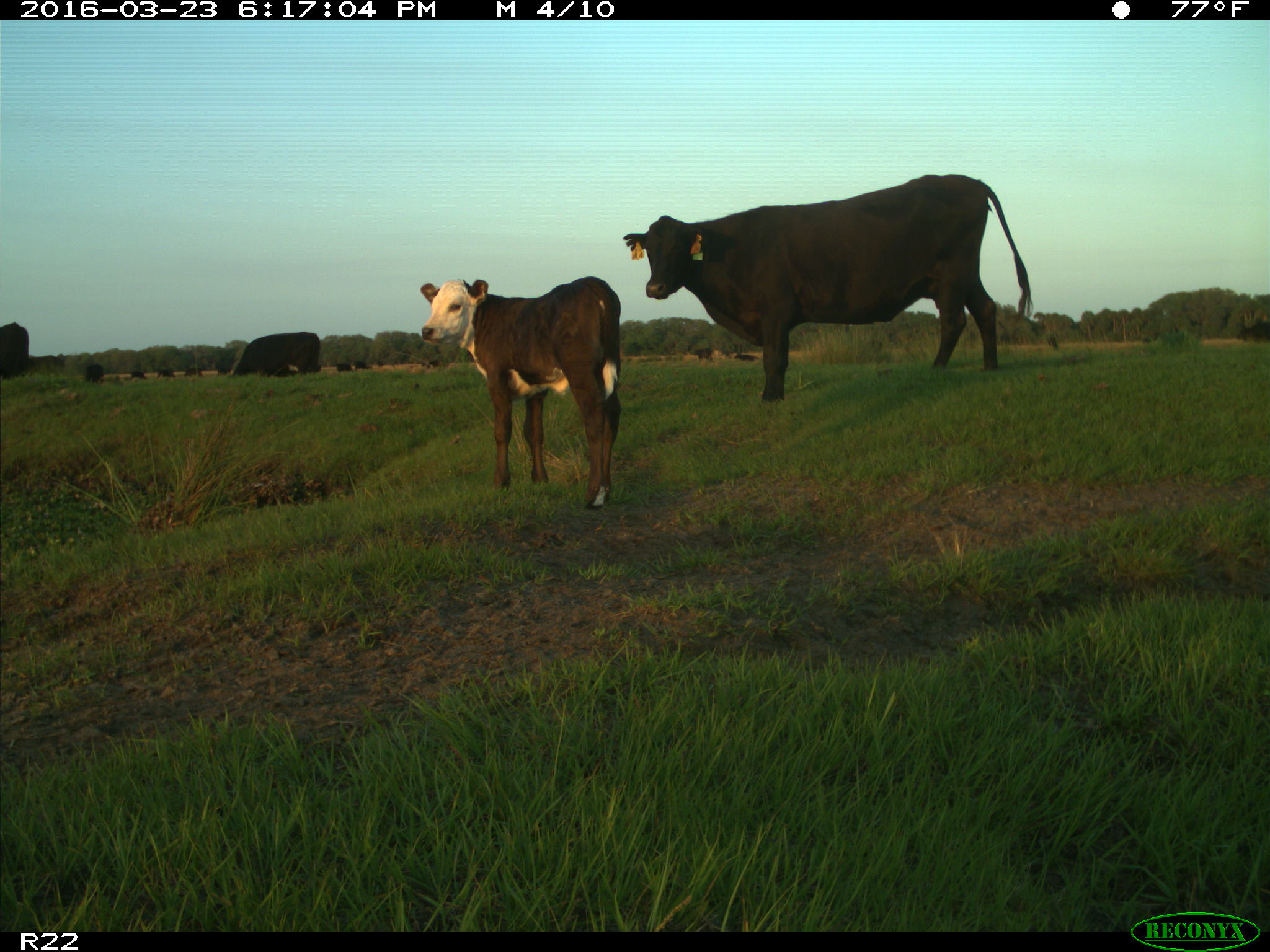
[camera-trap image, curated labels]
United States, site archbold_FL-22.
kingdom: Animalia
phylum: Chordata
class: Mammalia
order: Artiodactyla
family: Bovidae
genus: Bos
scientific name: Bos taurus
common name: domestic cow